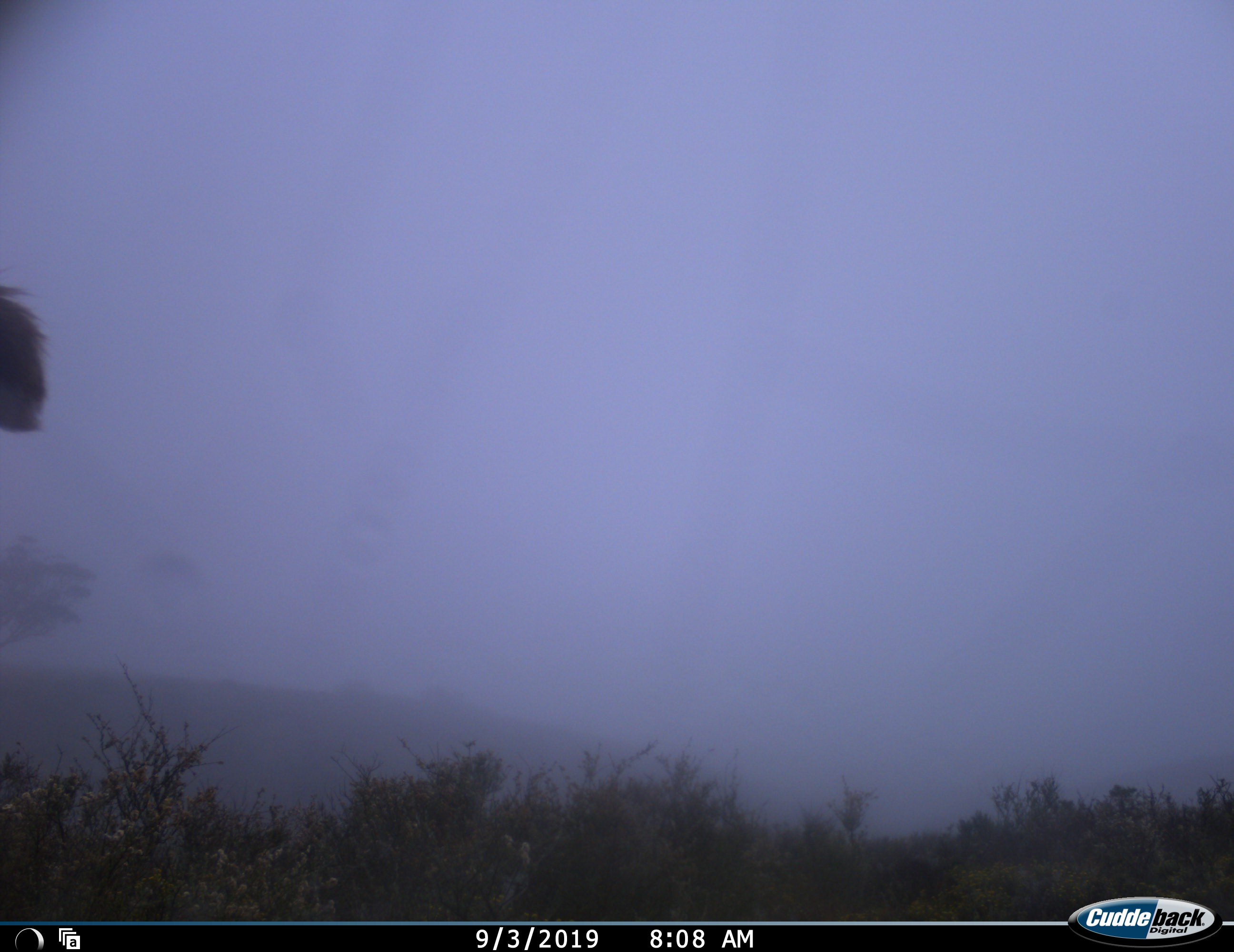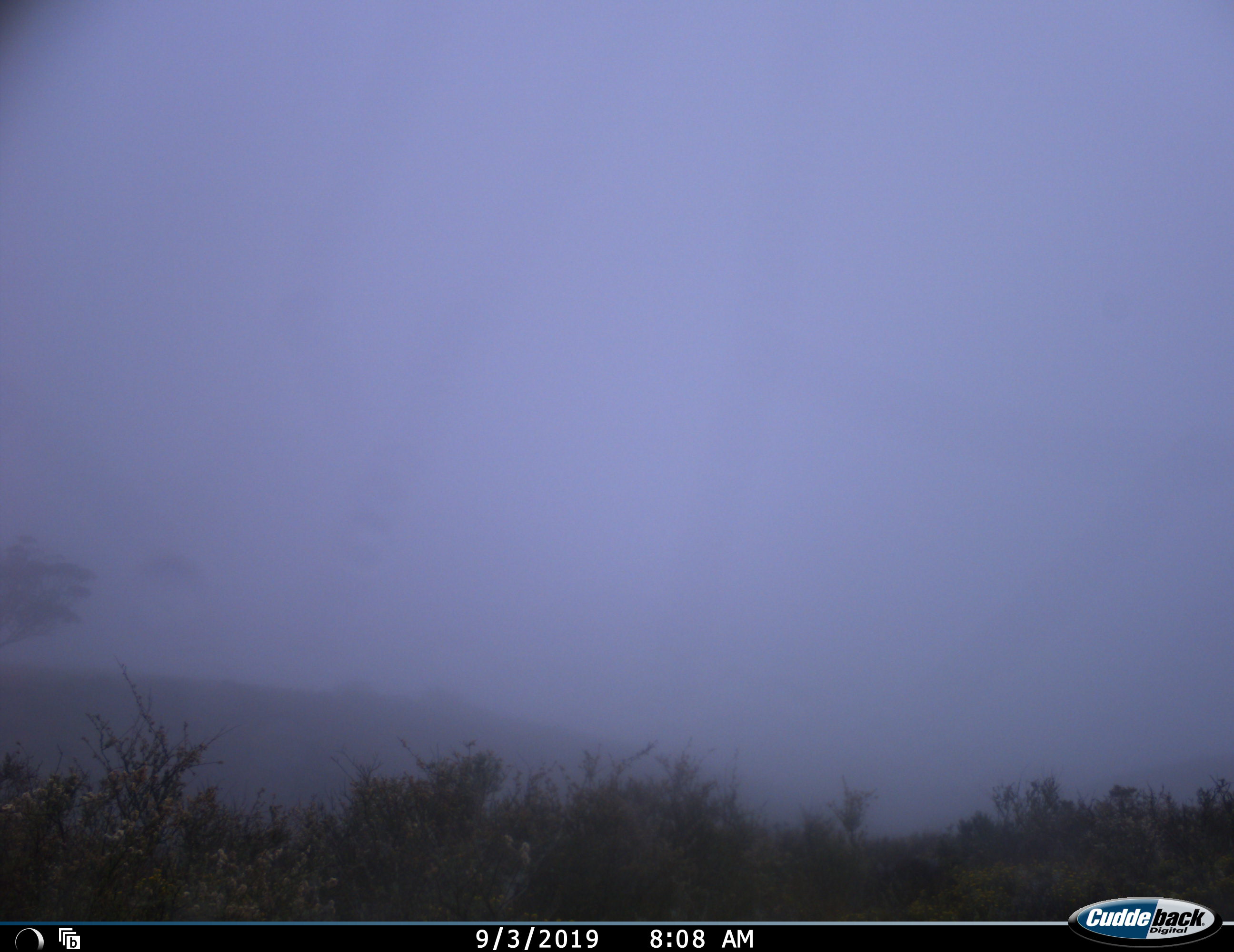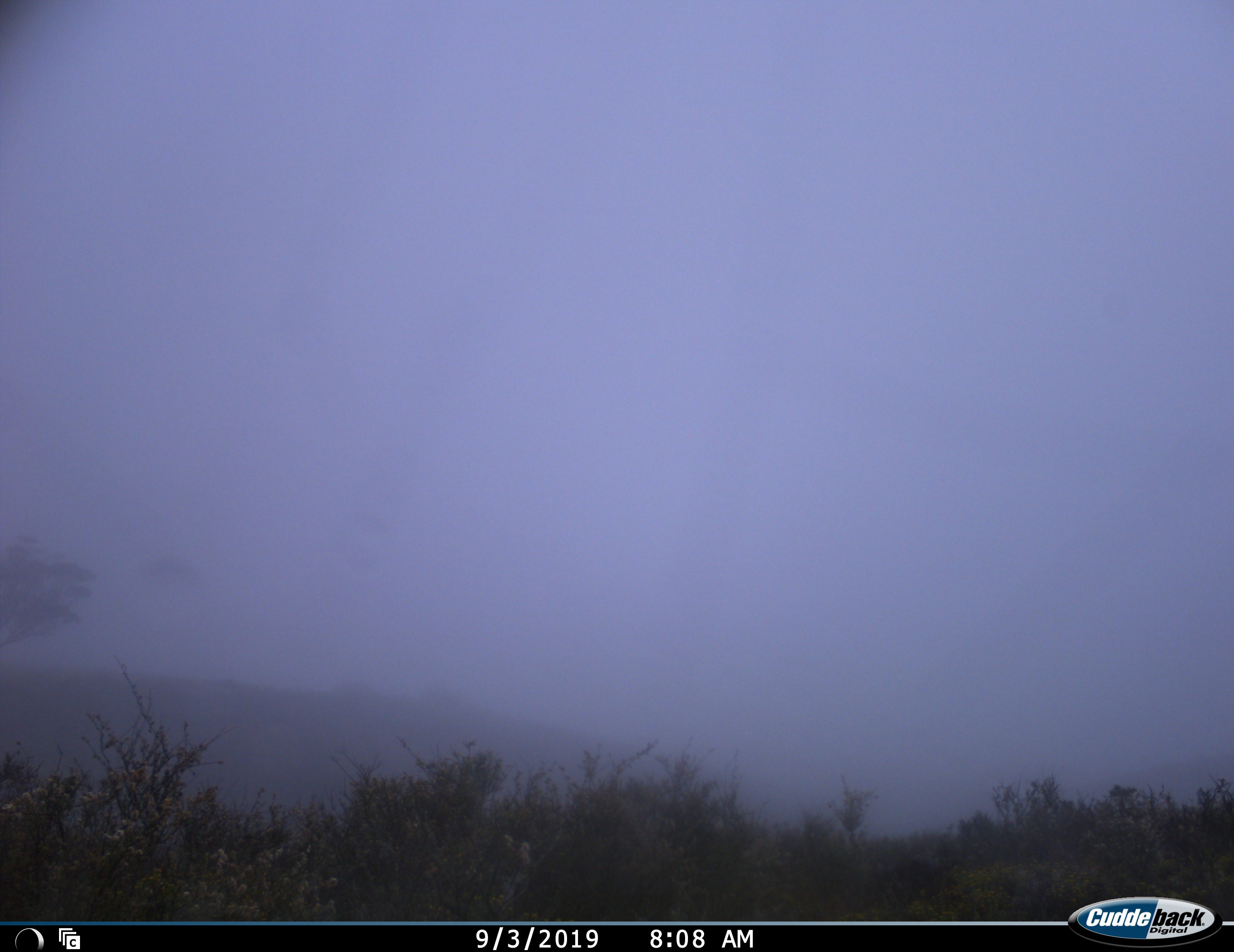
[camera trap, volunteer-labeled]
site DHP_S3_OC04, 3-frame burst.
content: unidentified animal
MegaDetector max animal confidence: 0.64